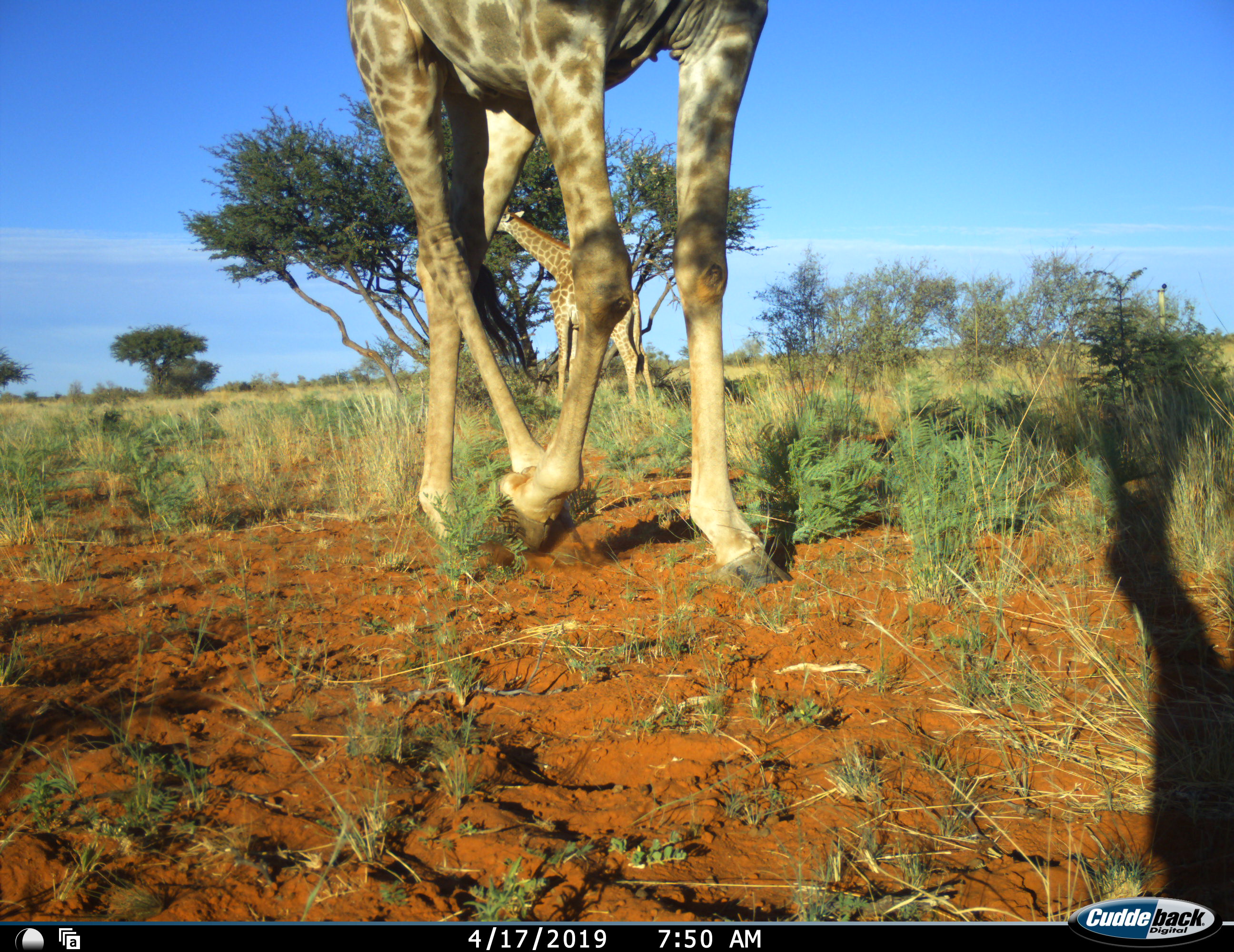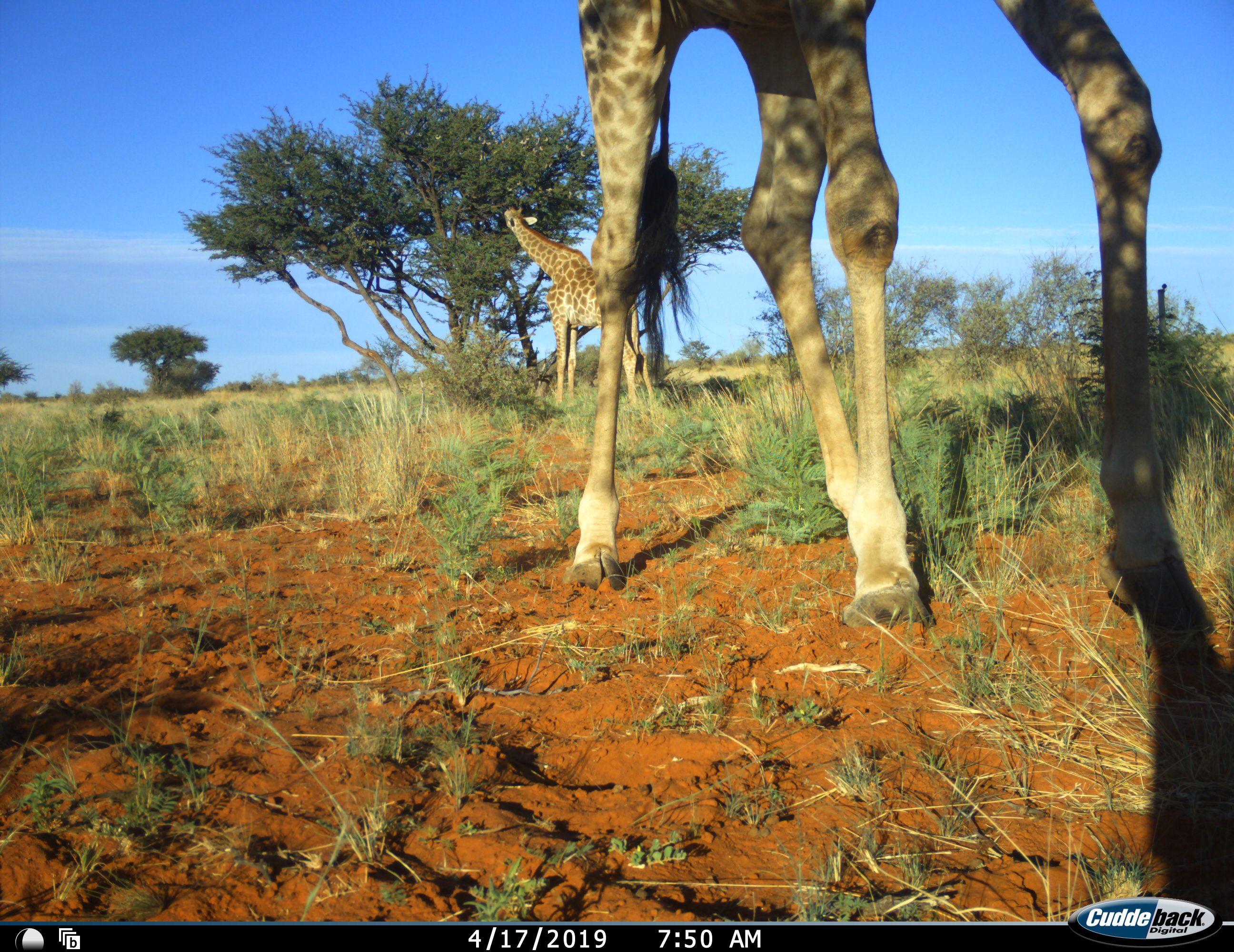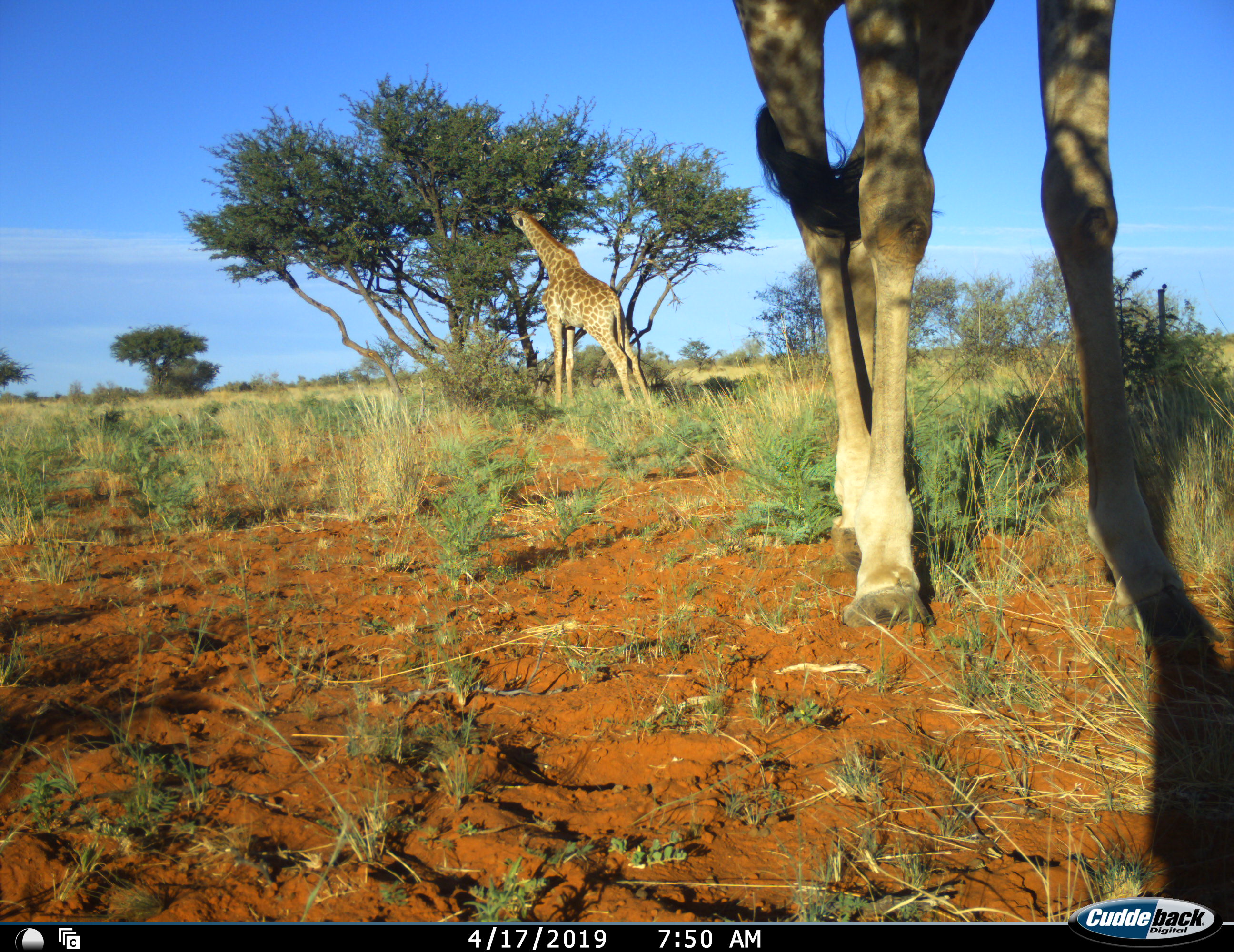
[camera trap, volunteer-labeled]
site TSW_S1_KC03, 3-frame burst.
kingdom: Animalia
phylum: Chordata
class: Mammalia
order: Artiodactyla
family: Giraffidae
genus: Giraffa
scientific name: Giraffa camelopardalis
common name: giraffe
Giraffe (Giraffa camelopardalis), count 2. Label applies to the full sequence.